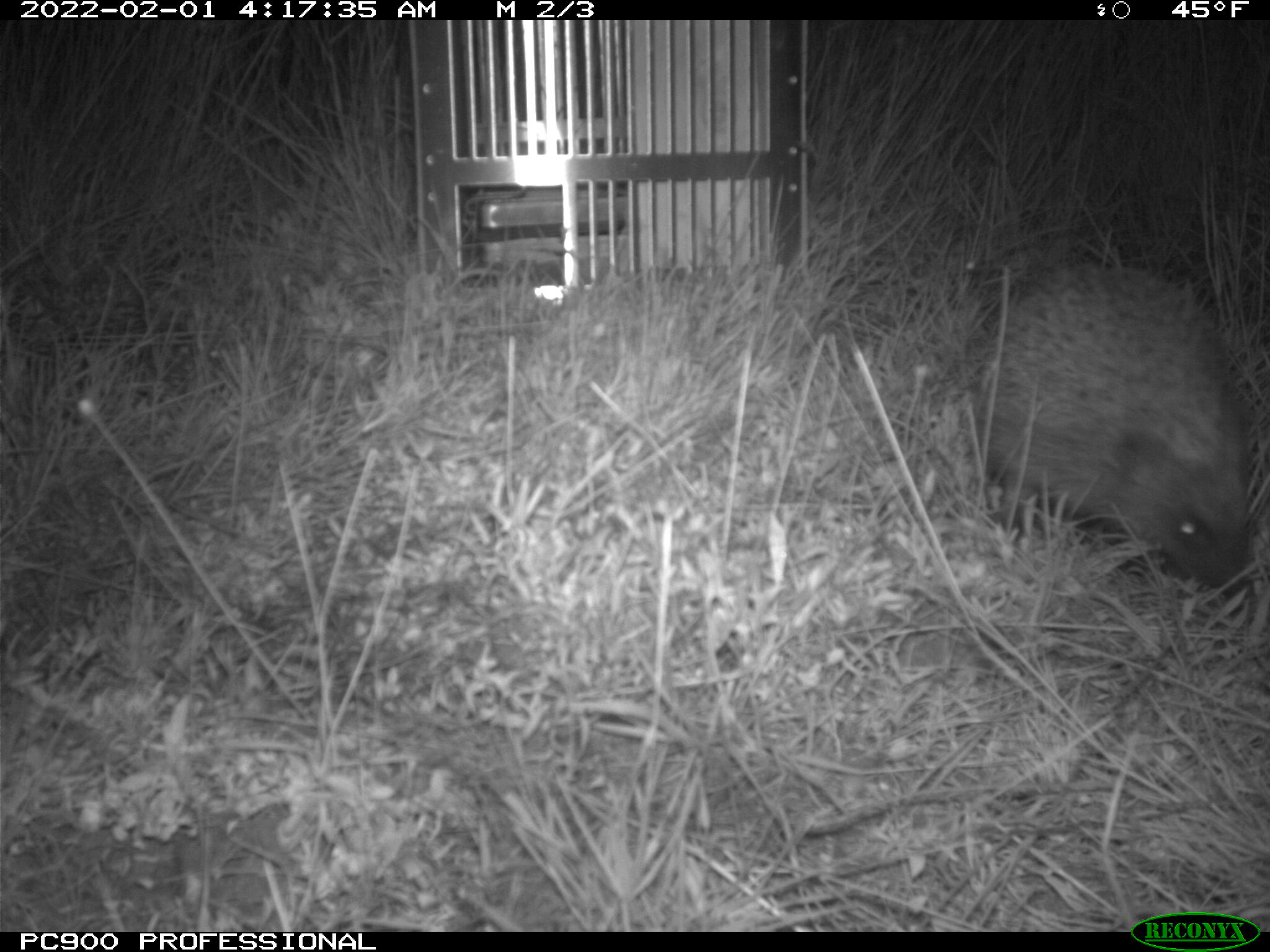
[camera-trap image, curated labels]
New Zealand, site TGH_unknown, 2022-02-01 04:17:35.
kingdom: Animalia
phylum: Chordata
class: Mammalia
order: Eulipotyphla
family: Erinaceidae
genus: Erinaceus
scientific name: Erinaceus europaeus europaeus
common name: european hedgehog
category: hedgehog